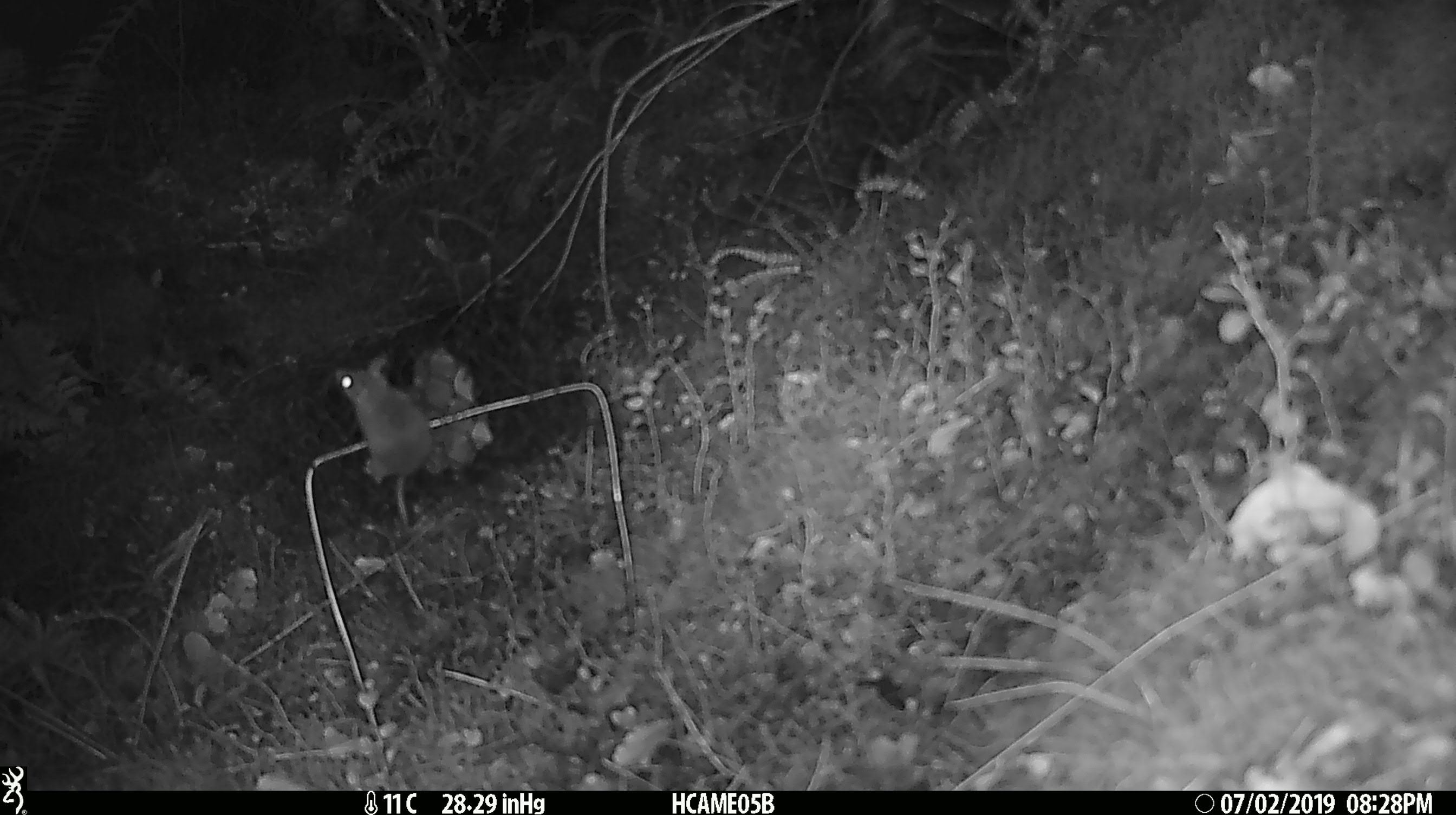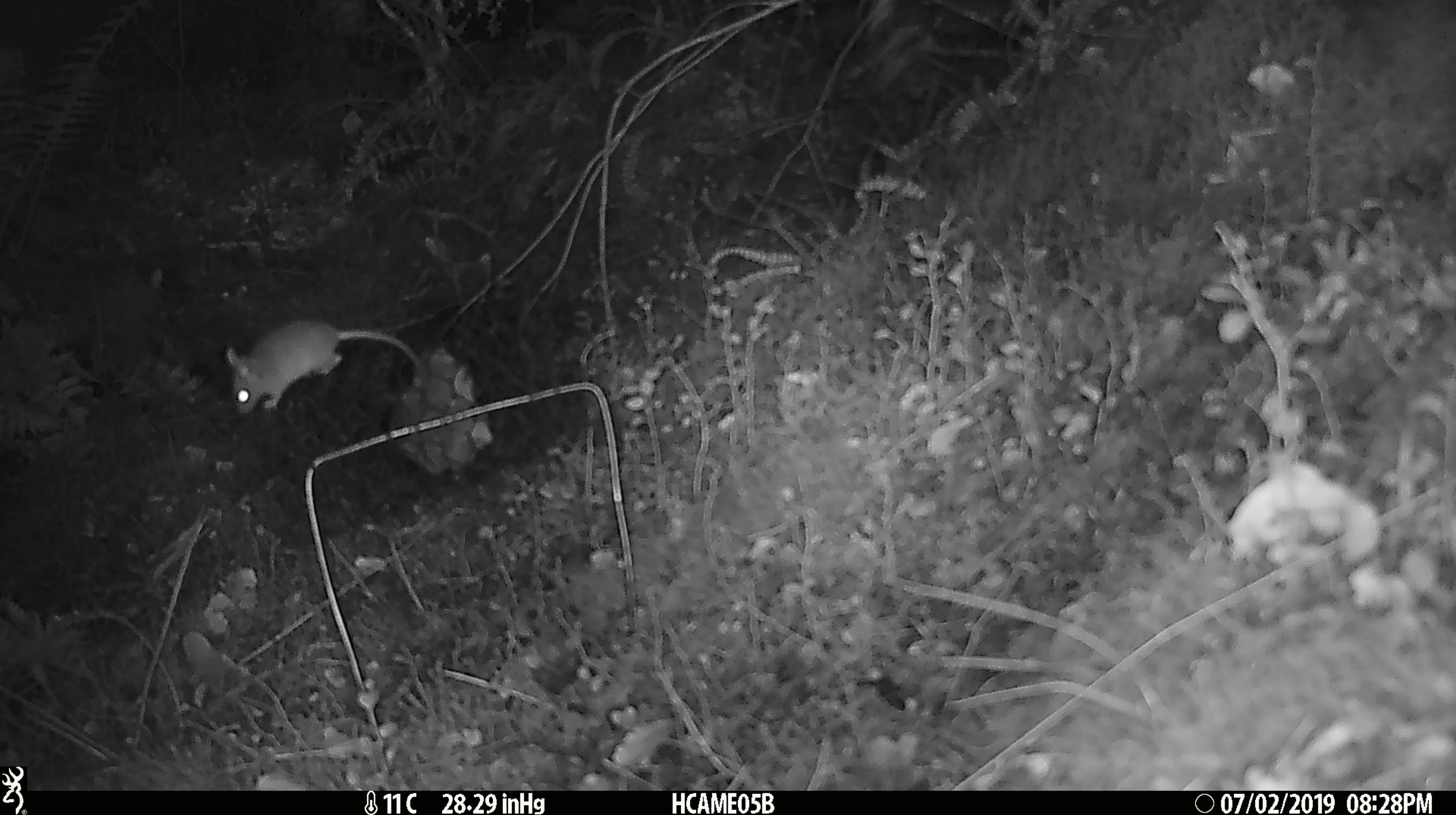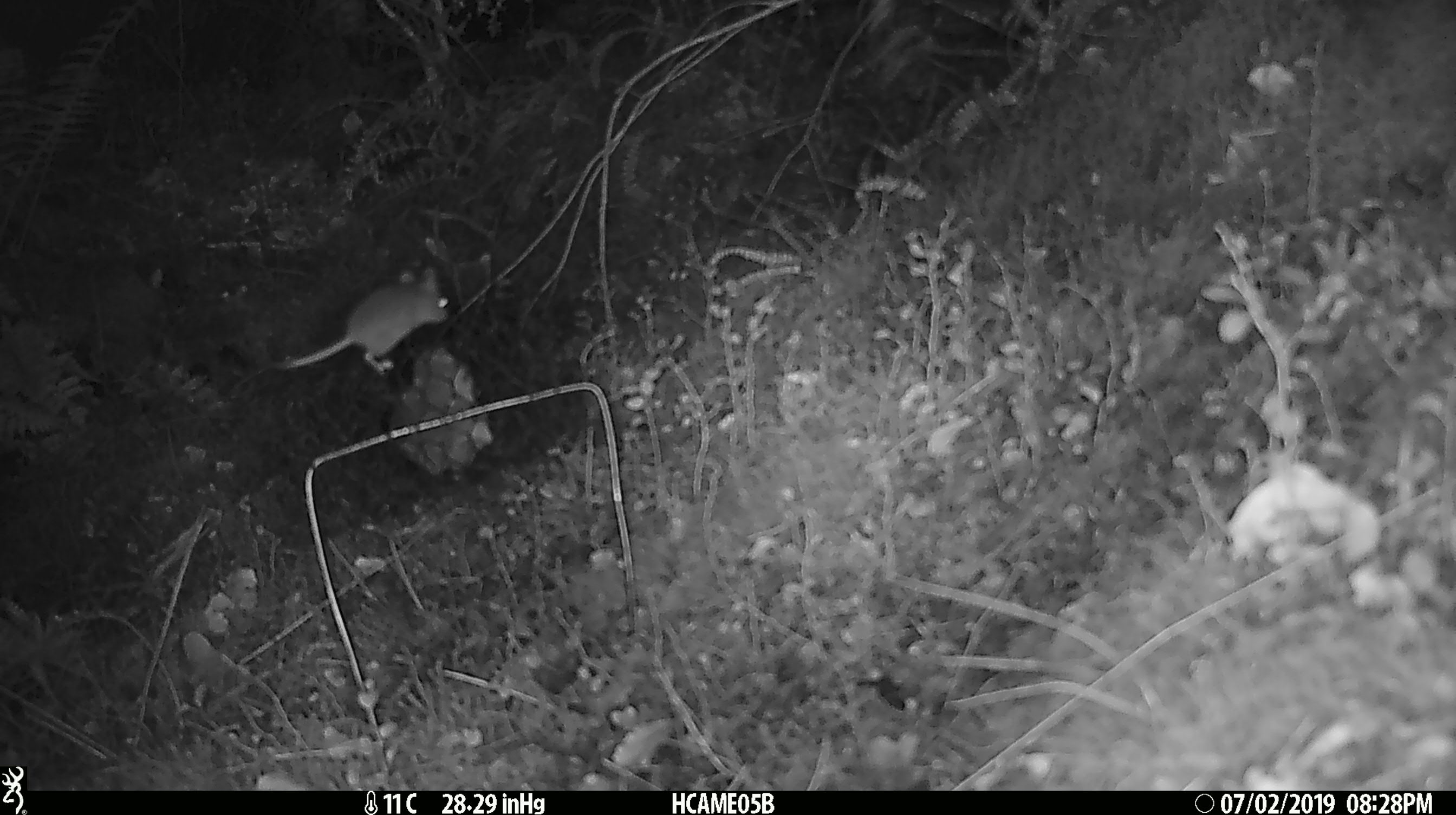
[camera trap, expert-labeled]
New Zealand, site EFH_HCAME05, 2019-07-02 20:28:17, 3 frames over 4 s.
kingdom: Animalia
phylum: Chordata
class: Mammalia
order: Rodentia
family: Muridae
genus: Mus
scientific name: Mus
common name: mouse